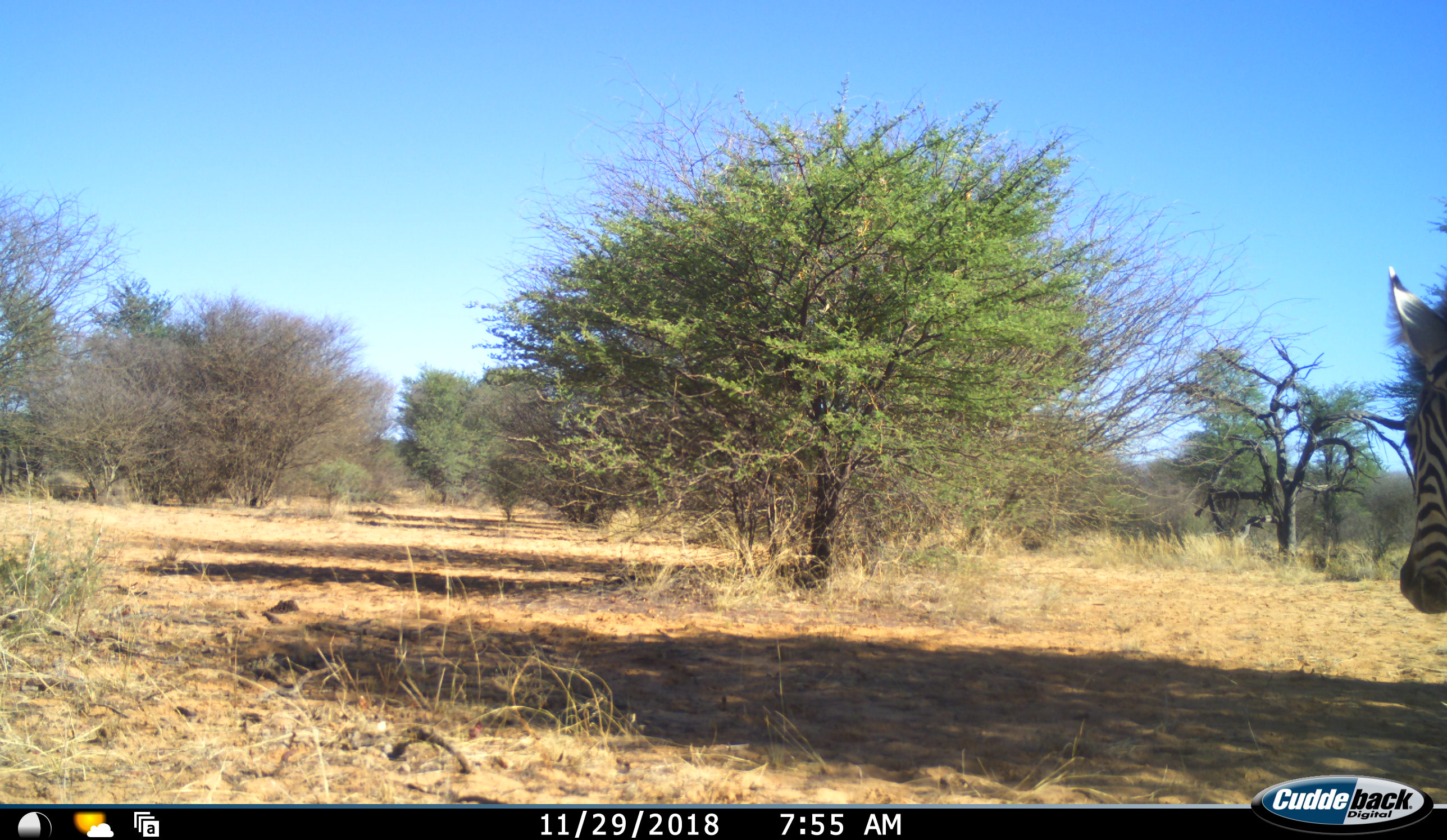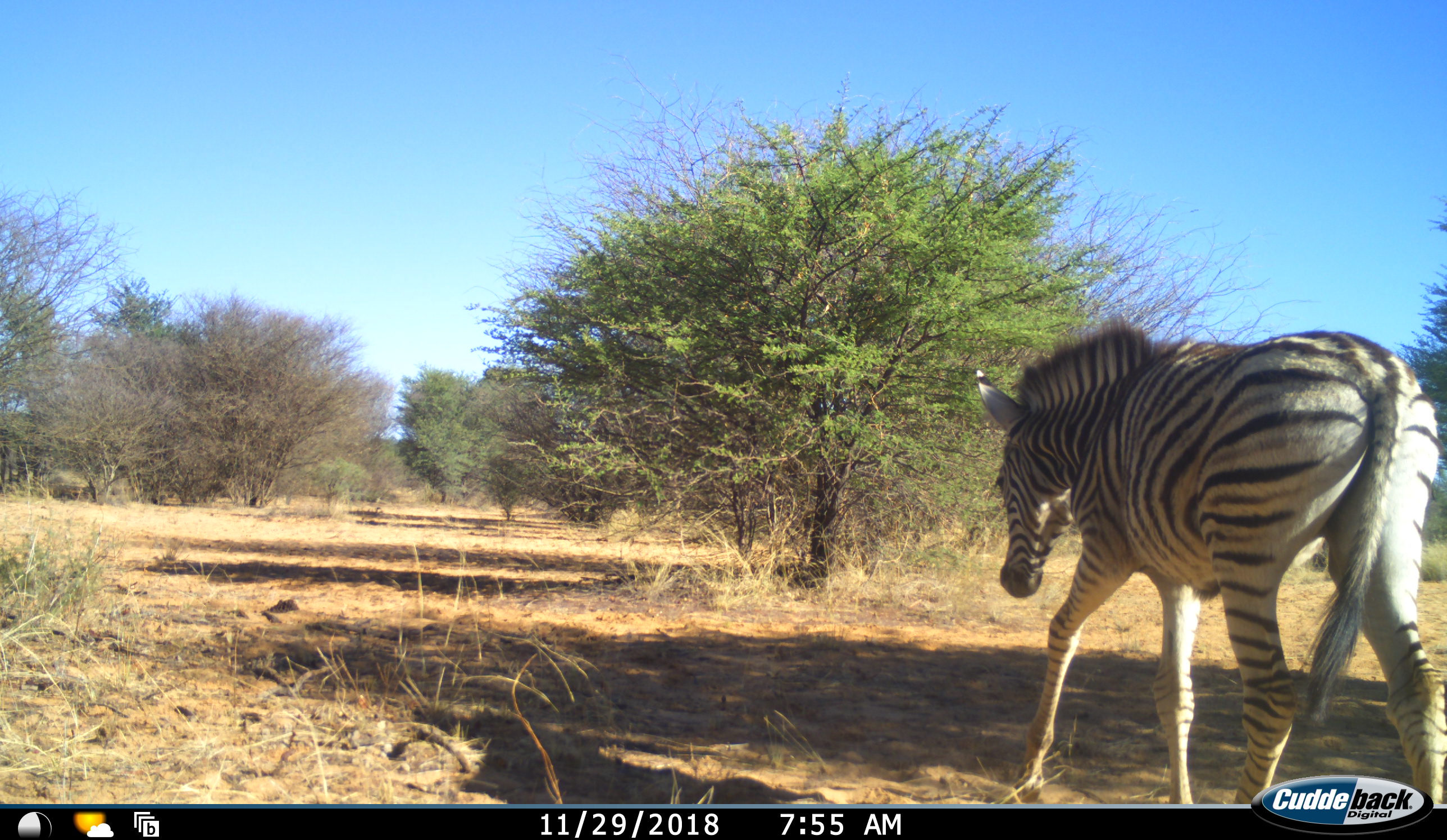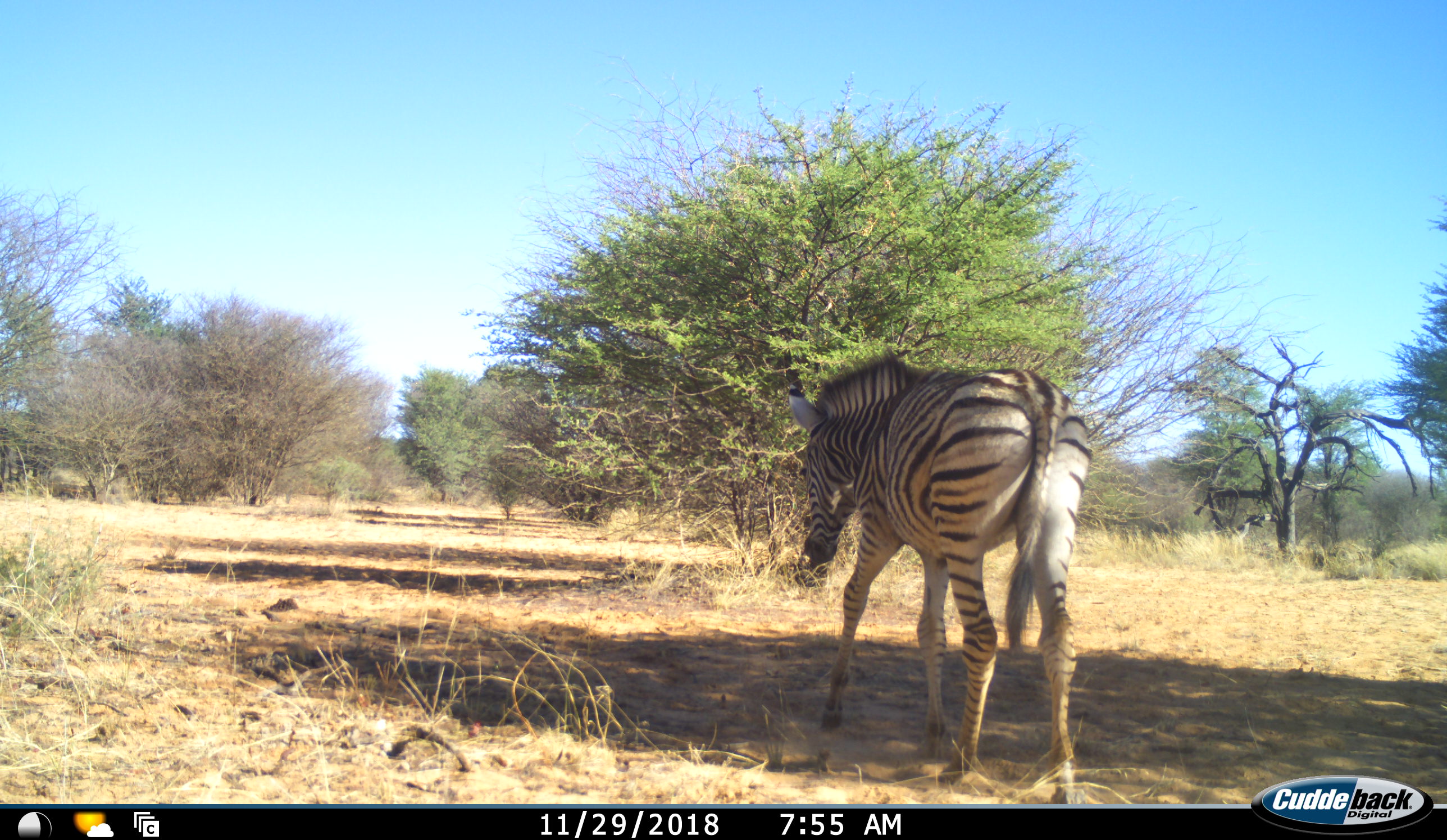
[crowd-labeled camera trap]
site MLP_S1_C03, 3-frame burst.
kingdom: Animalia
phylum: Chordata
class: Mammalia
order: Perissodactyla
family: Equidae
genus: Equus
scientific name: Equus quagga burchellii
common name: burchell's zebra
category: zebraburchells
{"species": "zebraburchells (burchell's zebra) (Equus quagga burchellii)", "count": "1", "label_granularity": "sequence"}